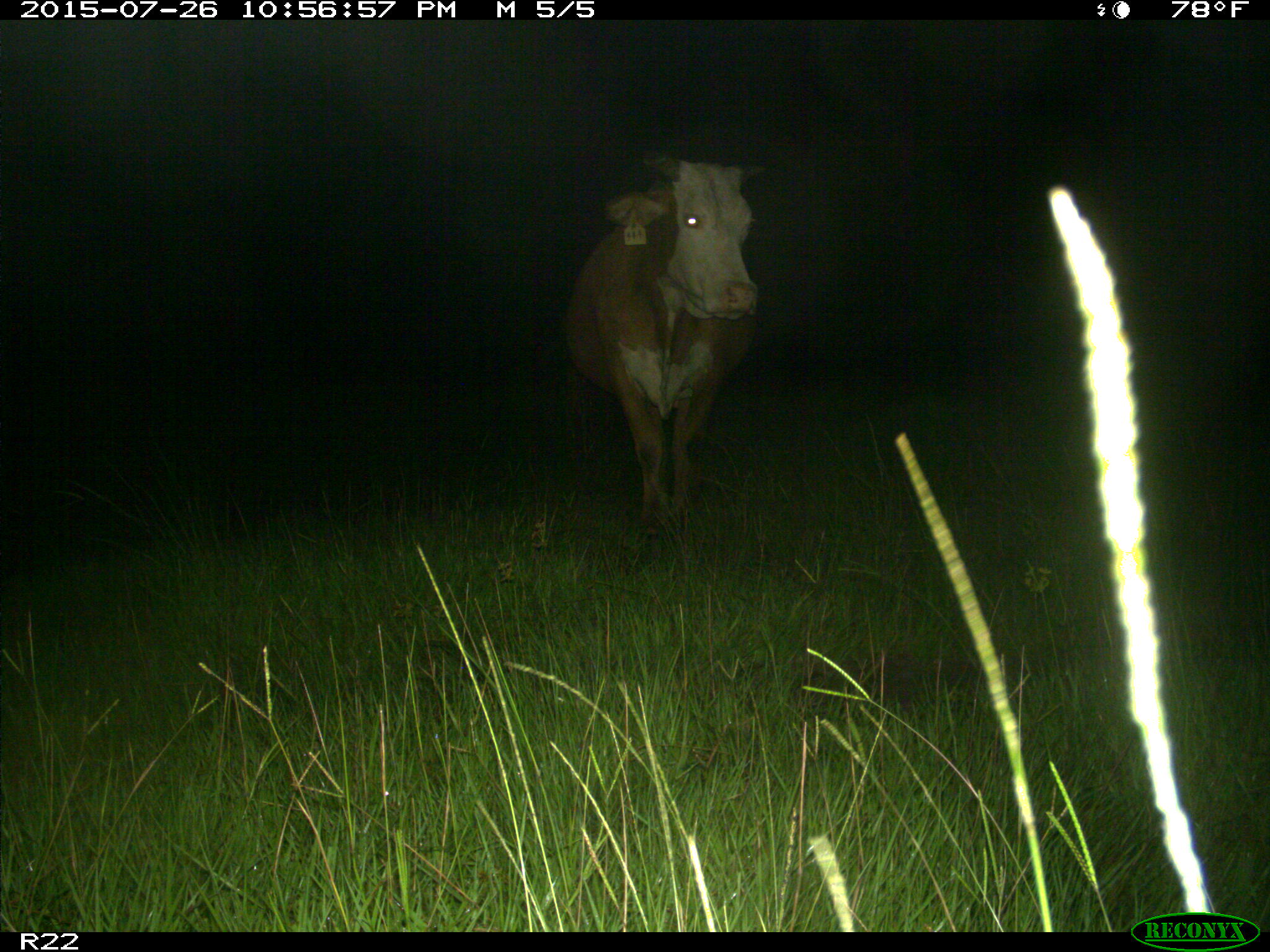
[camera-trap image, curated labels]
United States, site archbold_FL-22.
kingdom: Animalia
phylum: Chordata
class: Mammalia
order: Artiodactyla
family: Bovidae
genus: Bos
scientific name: Bos taurus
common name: domestic cow